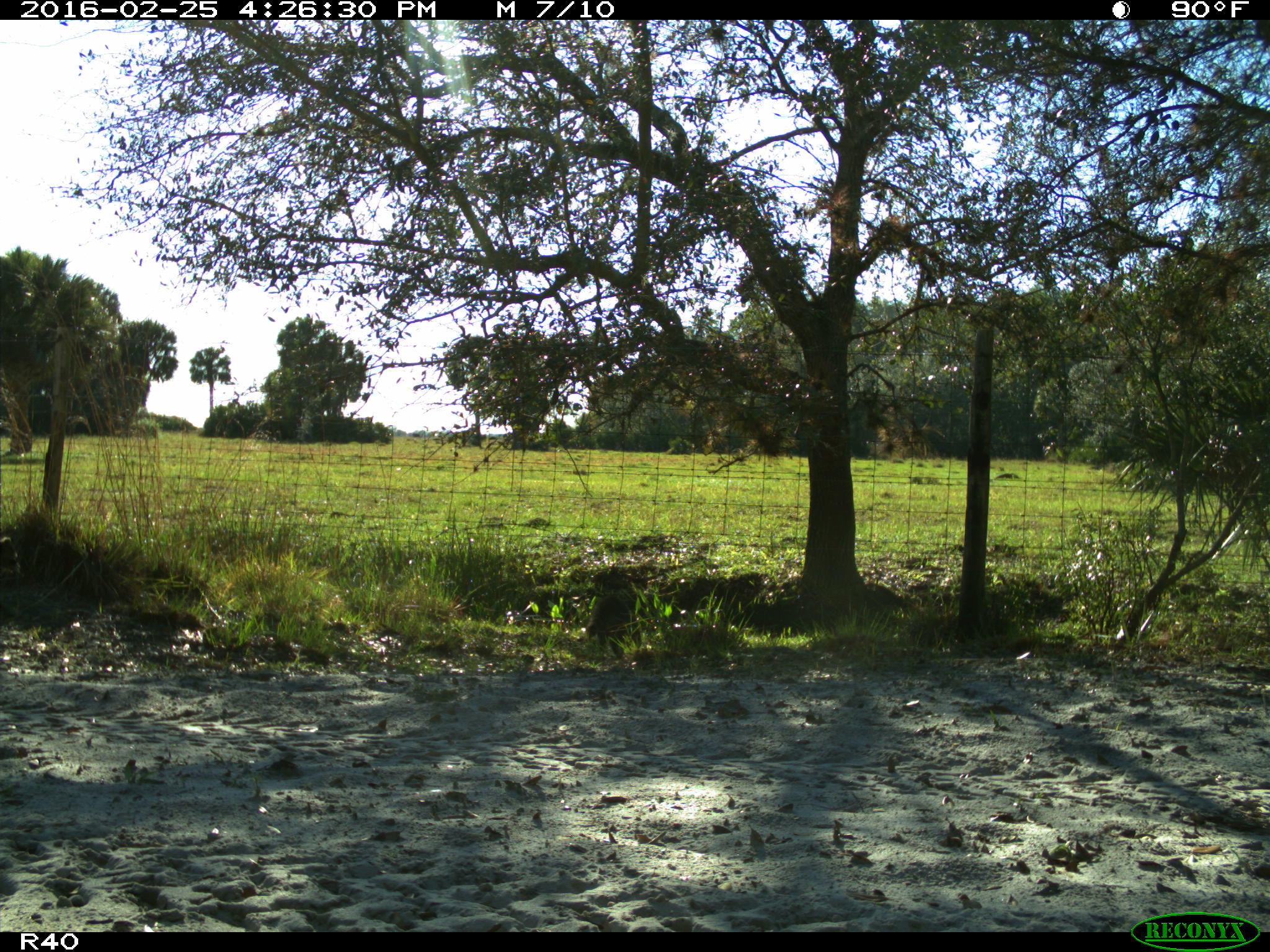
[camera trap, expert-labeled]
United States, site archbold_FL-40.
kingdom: Animalia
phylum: Chordata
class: Mammalia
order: Carnivora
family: Procyonidae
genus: Procyon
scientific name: Procyon lotor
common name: common raccoon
Procyon lotor (common raccoon).